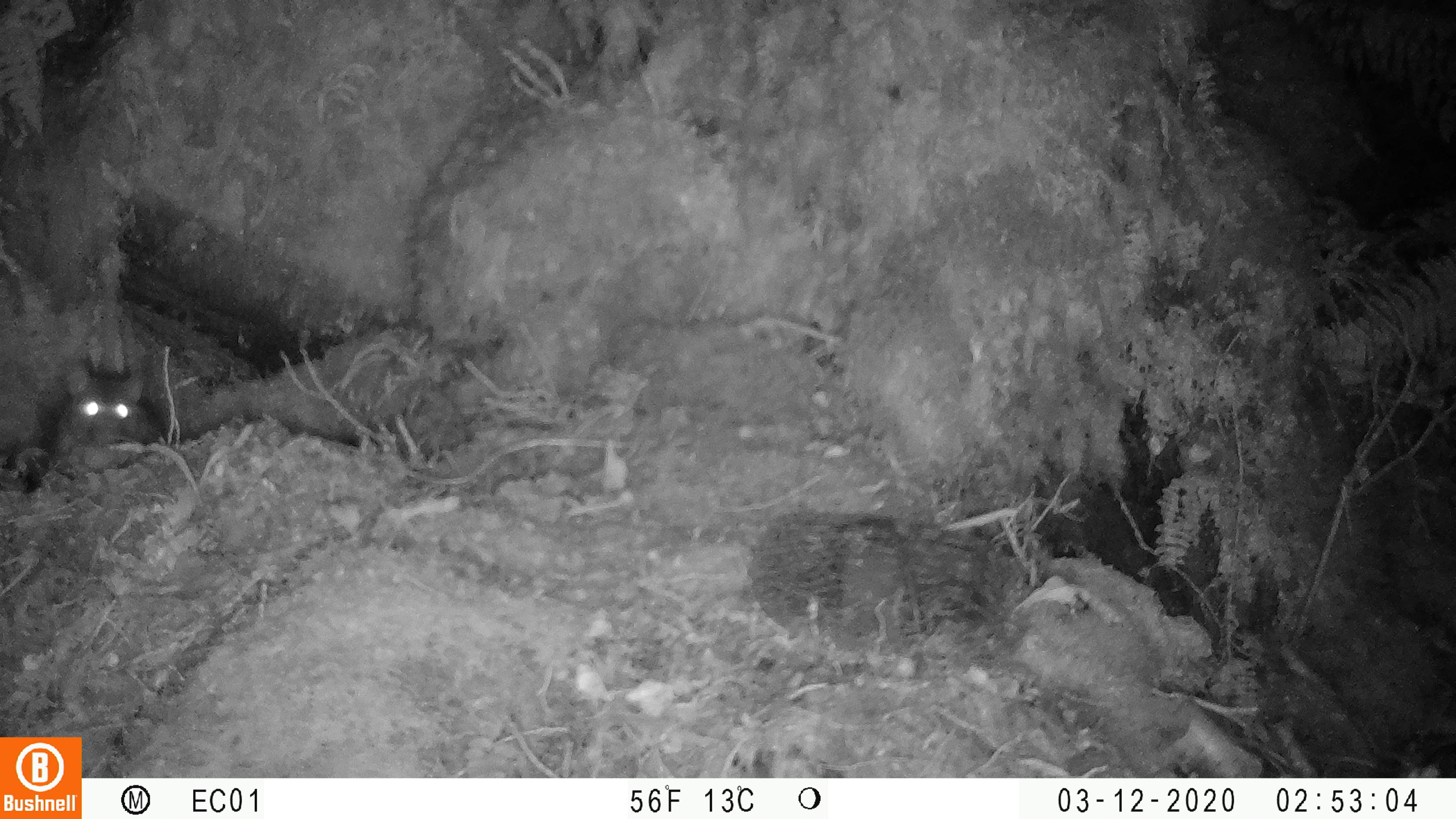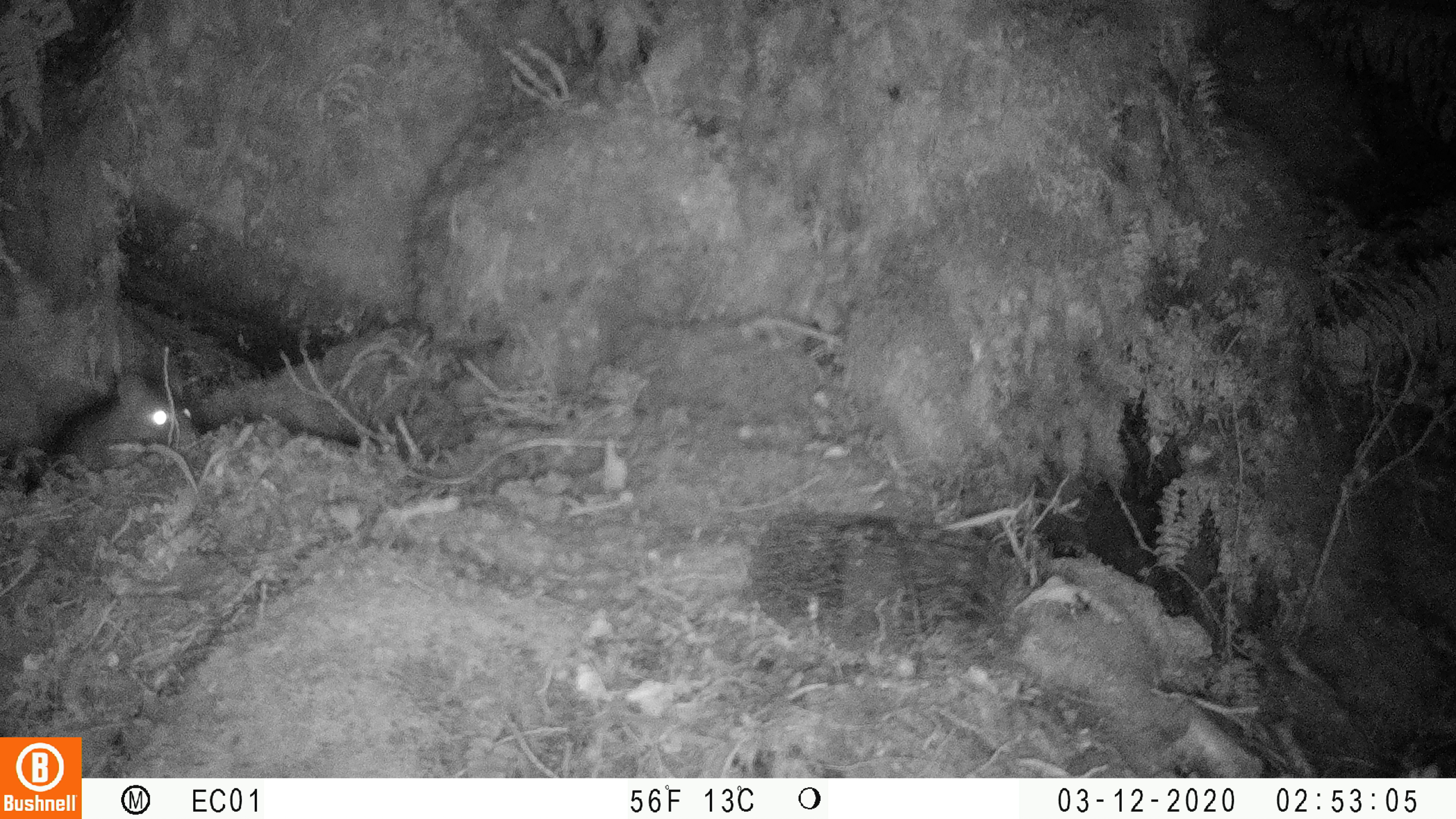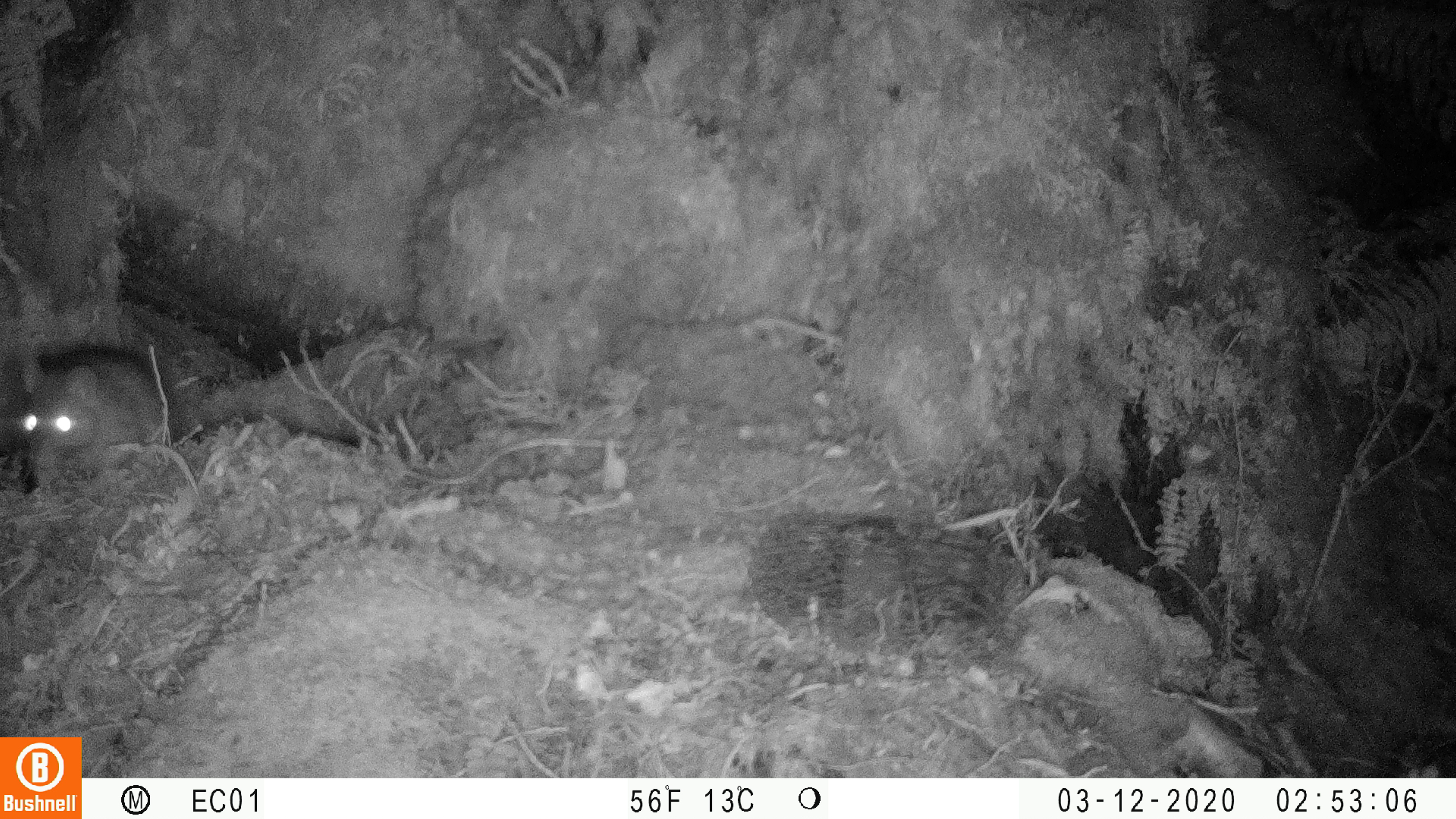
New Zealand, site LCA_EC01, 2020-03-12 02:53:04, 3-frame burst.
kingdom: Animalia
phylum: Chordata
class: Mammalia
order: Rodentia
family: Muridae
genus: Rattus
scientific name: Rattus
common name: rat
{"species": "rat (Rattus)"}